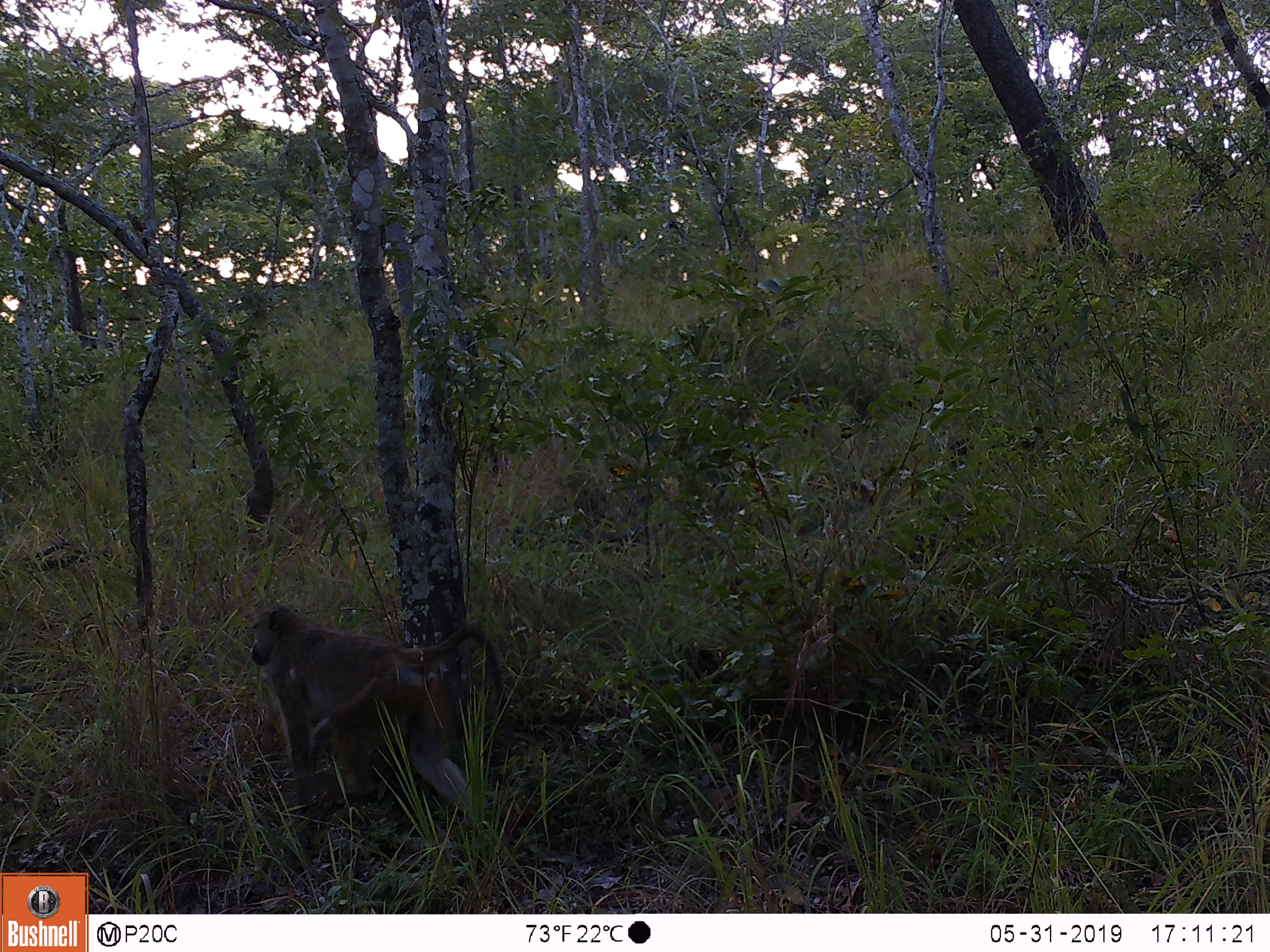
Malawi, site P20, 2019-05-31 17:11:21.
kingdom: Animalia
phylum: Chordata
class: Mammalia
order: Primates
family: Cercopithecidae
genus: Papio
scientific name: Papio cynocephalus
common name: yellow baboon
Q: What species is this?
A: Yellow baboon (Papio cynocephalus).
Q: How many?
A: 1.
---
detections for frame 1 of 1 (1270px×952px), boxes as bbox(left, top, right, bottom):
yellow baboon: bbox(243, 592, 514, 872)